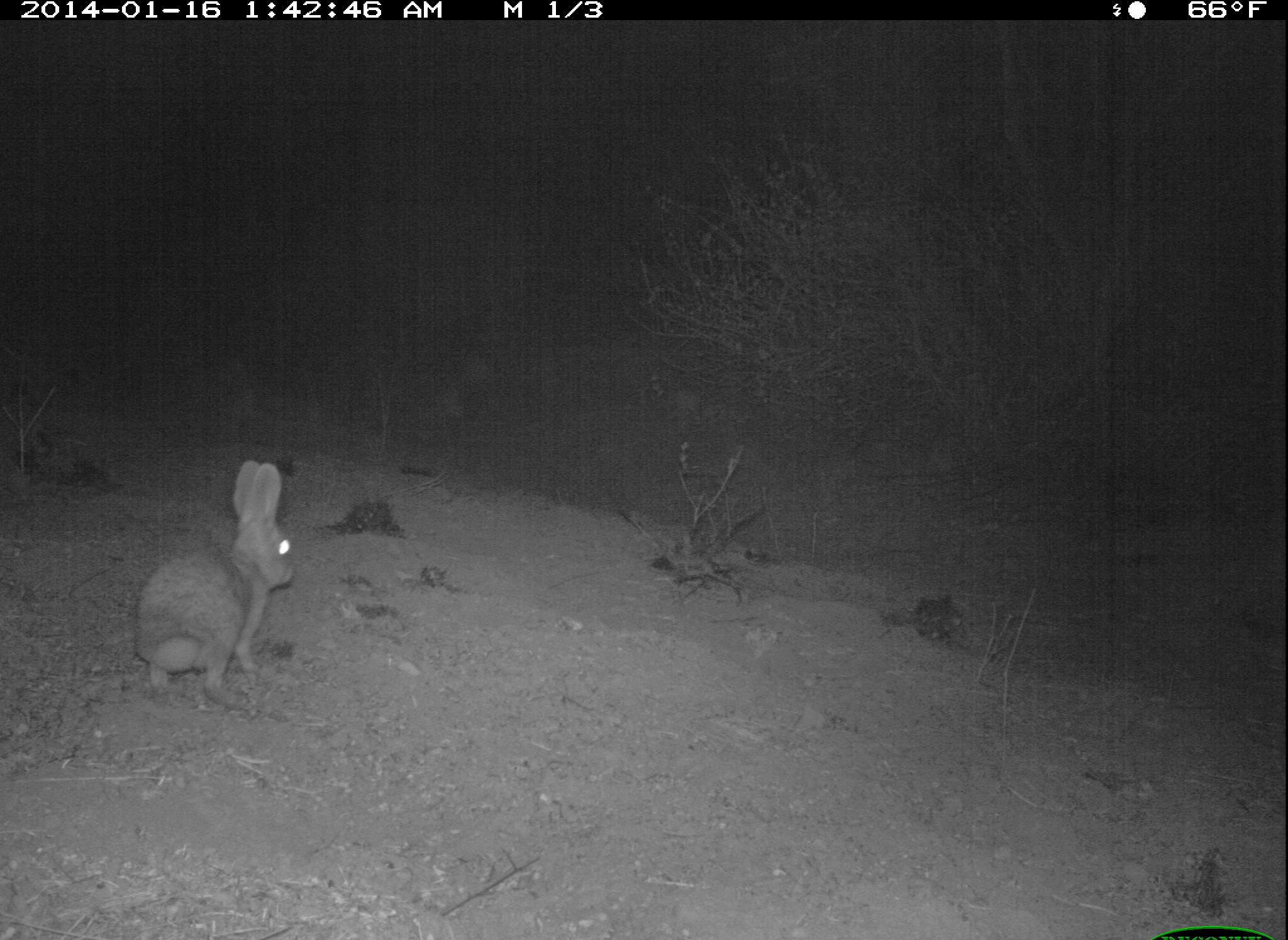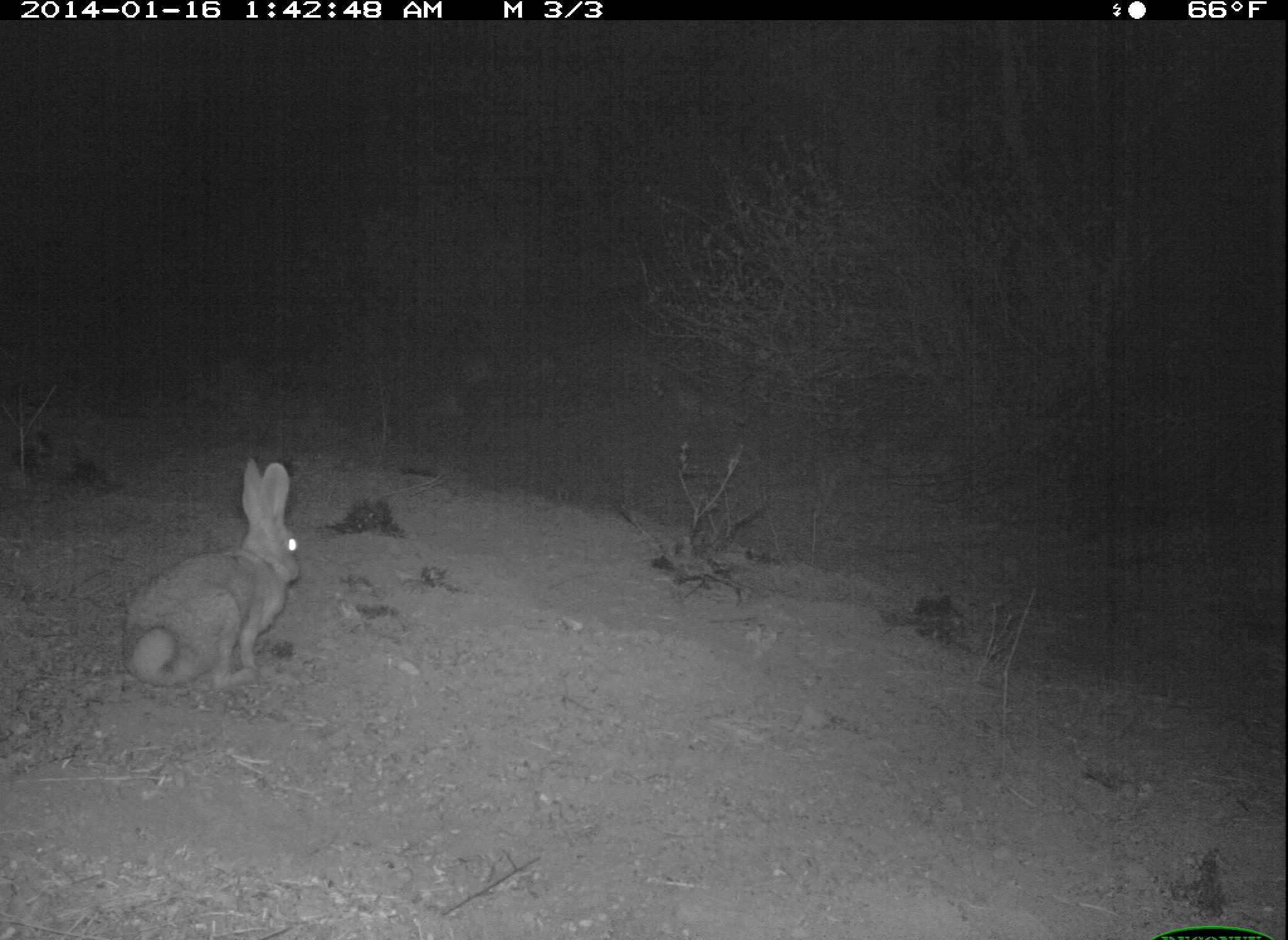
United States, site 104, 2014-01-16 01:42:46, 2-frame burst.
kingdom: Animalia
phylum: Chordata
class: Mammalia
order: Lagomorpha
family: Leporidae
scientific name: Leporidae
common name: rabbits and hares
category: rabbit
Rabbit (rabbits and hares) (Leporidae).